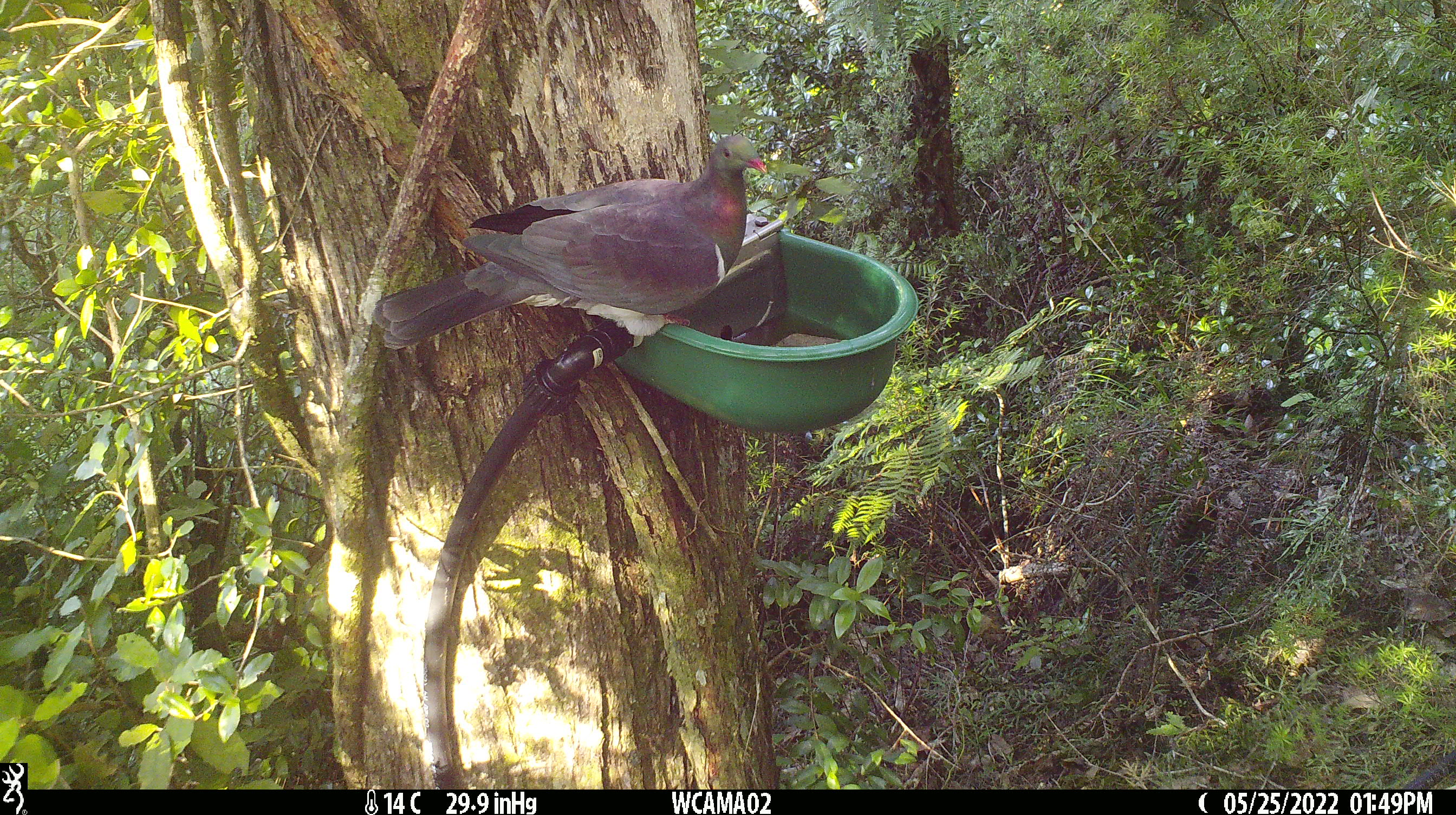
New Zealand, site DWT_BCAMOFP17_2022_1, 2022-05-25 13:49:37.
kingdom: Animalia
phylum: Chordata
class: Aves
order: Columbiformes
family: Columbidae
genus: Hemiphaga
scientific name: Hemiphaga novaeseelandiae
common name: new zealand pigeon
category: kereru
Kereru (new zealand pigeon) (Hemiphaga novaeseelandiae).